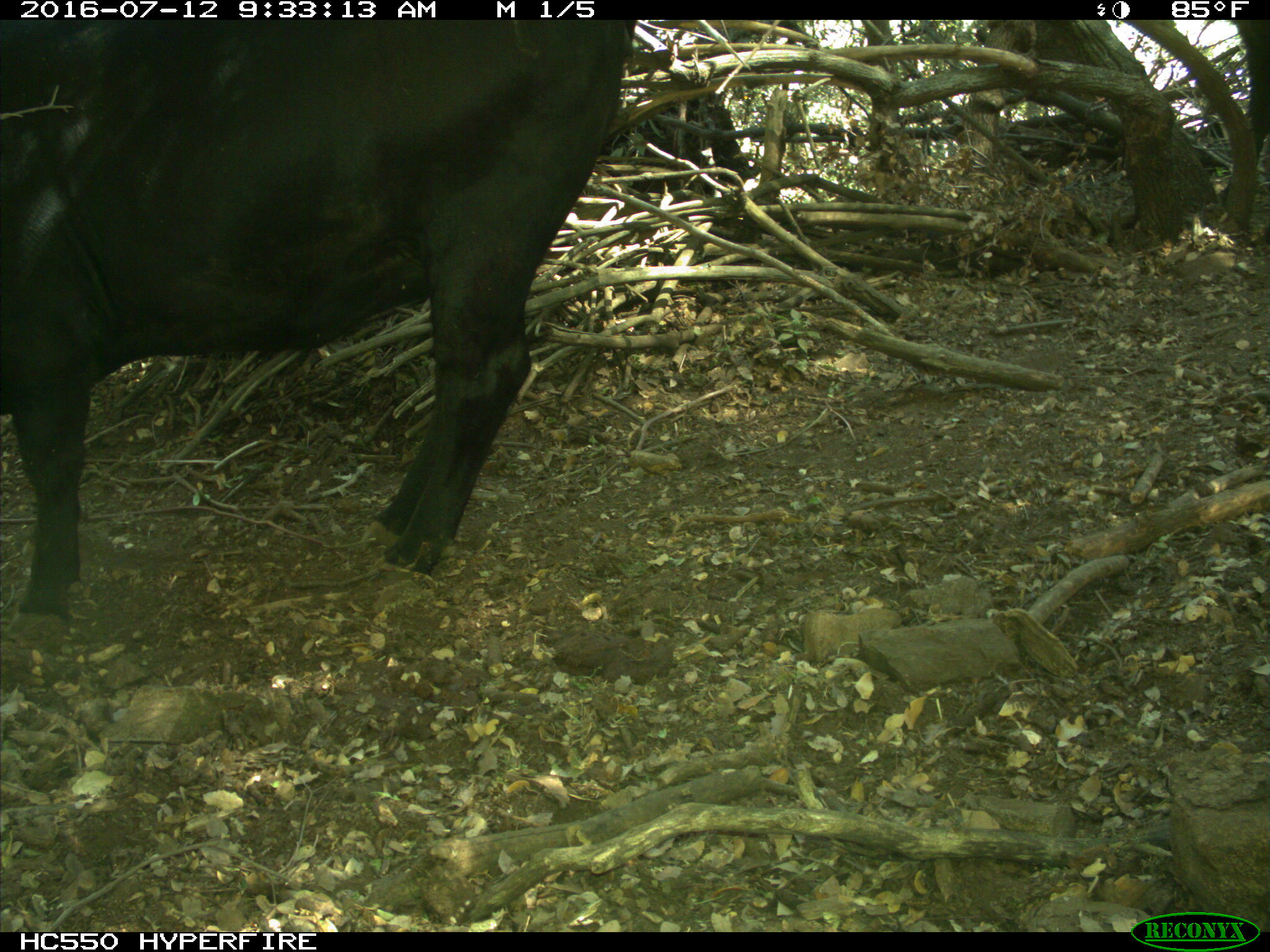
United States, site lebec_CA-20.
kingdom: Animalia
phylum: Chordata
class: Mammalia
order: Artiodactyla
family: Bovidae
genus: Bos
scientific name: Bos taurus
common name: domestic cow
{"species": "Bos taurus (domestic cow)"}